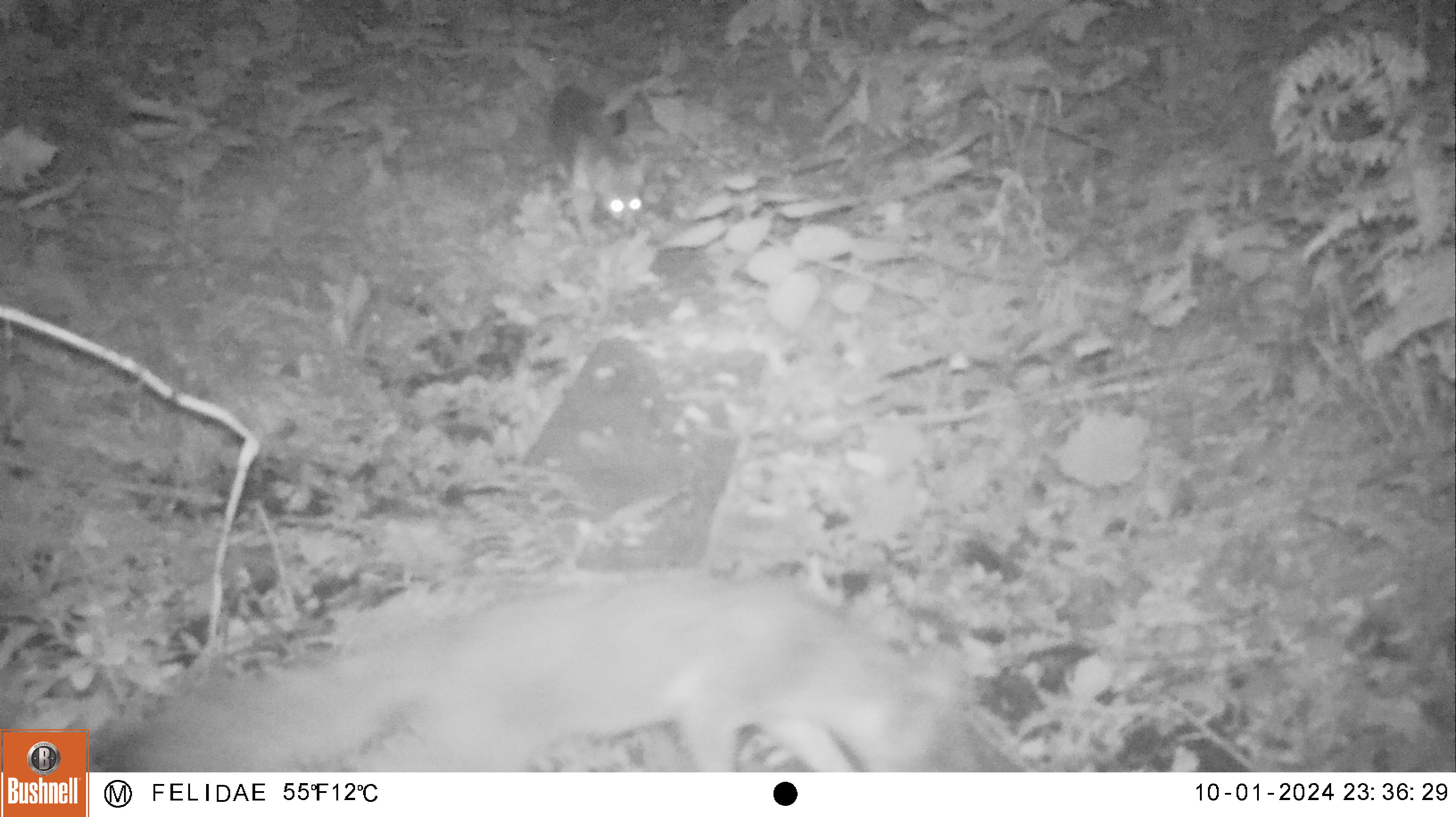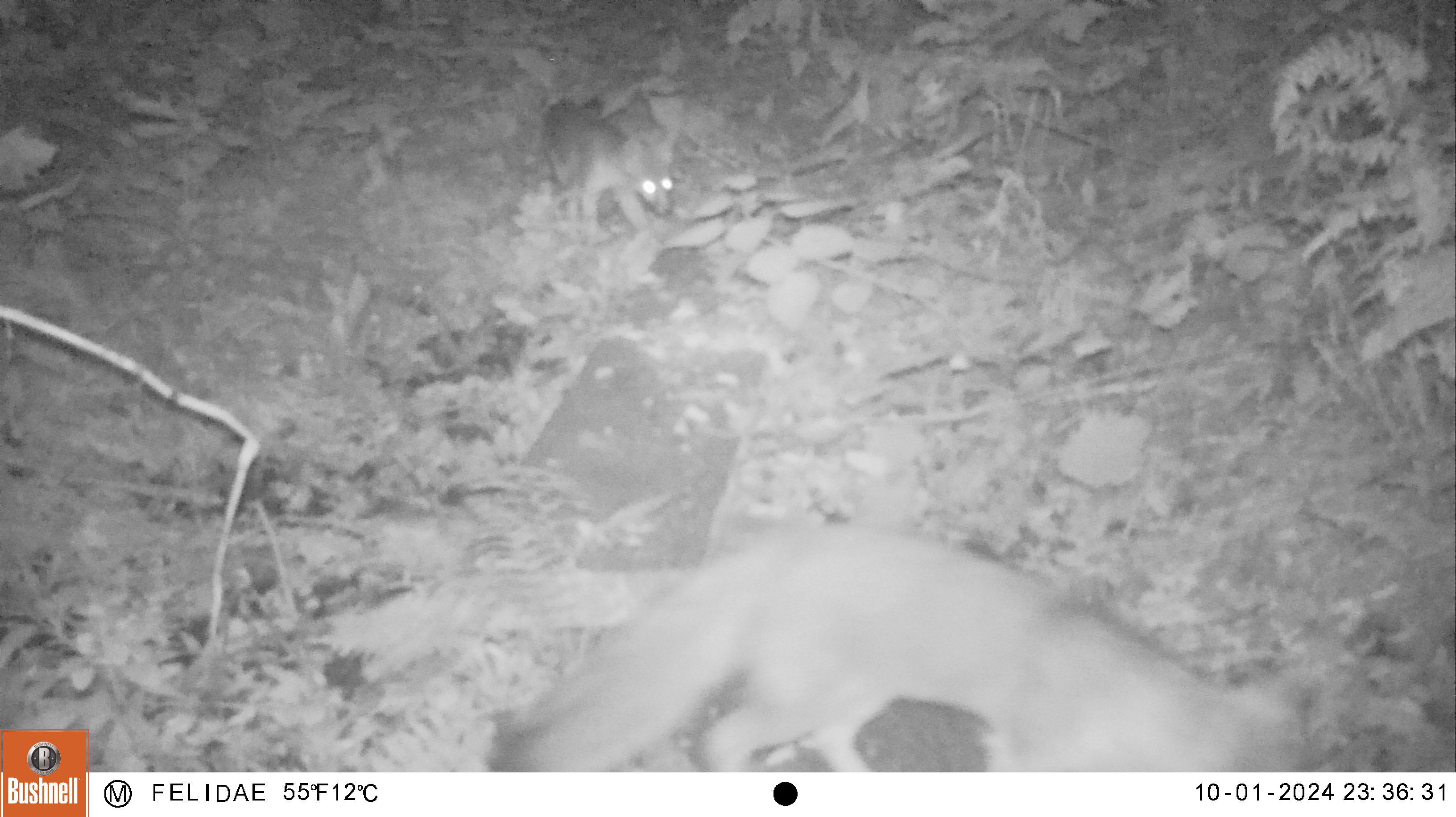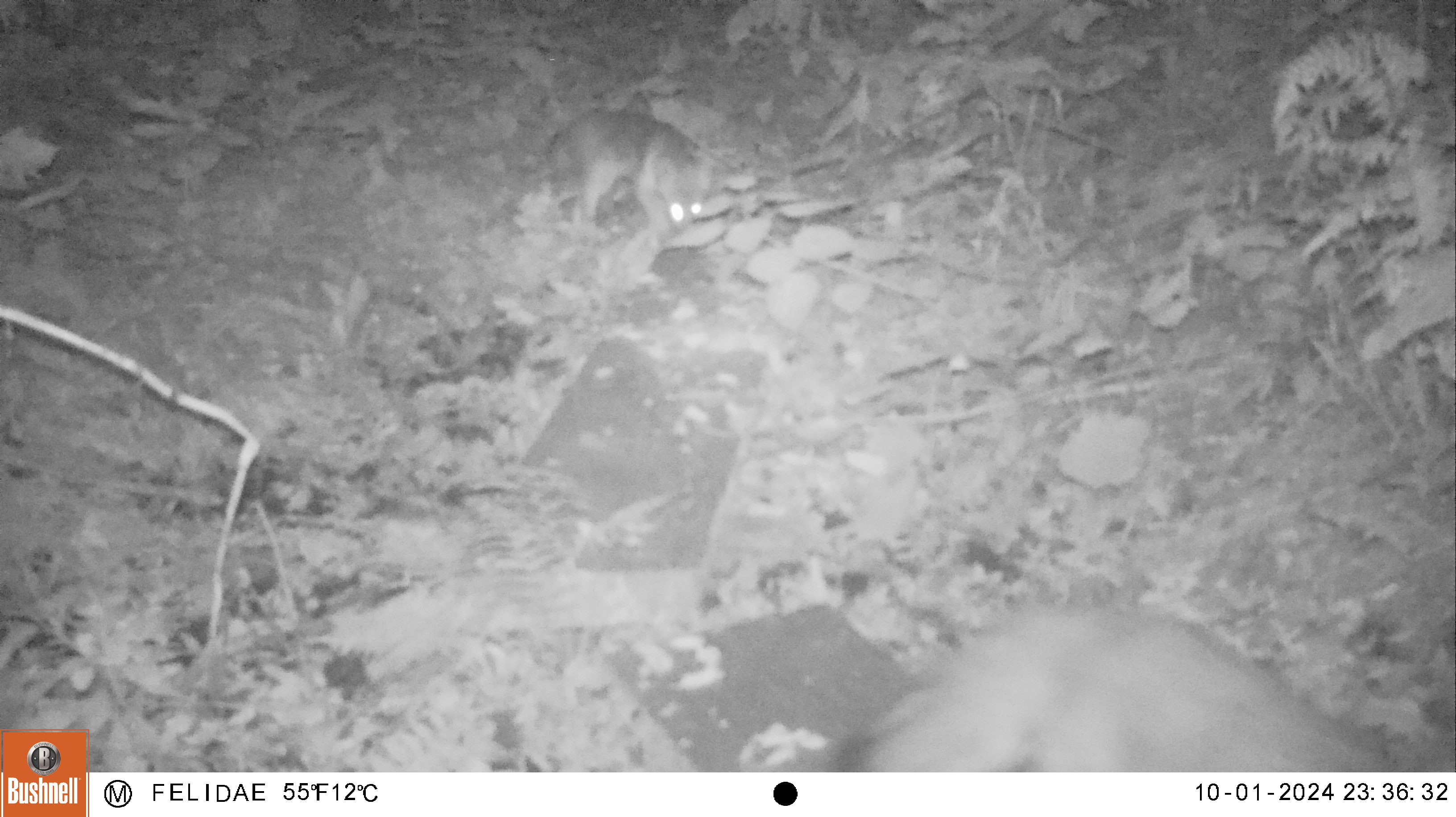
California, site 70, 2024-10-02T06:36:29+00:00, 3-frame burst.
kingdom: Animalia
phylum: Chordata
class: Mammalia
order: Carnivora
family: Canidae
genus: Urocyon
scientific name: Urocyon cinereoargenteus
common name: gray fox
Gray fox (Urocyon cinereoargenteus).